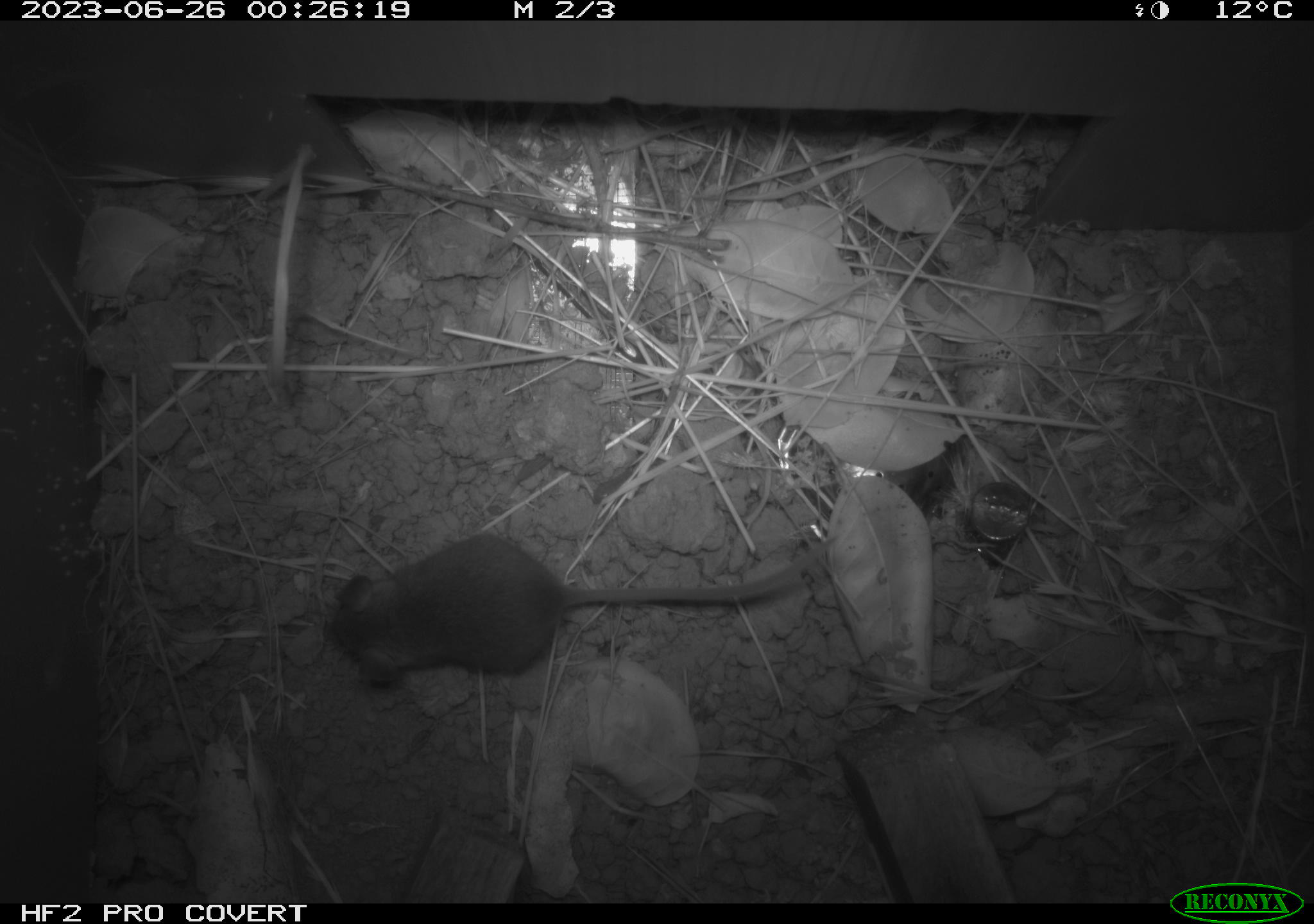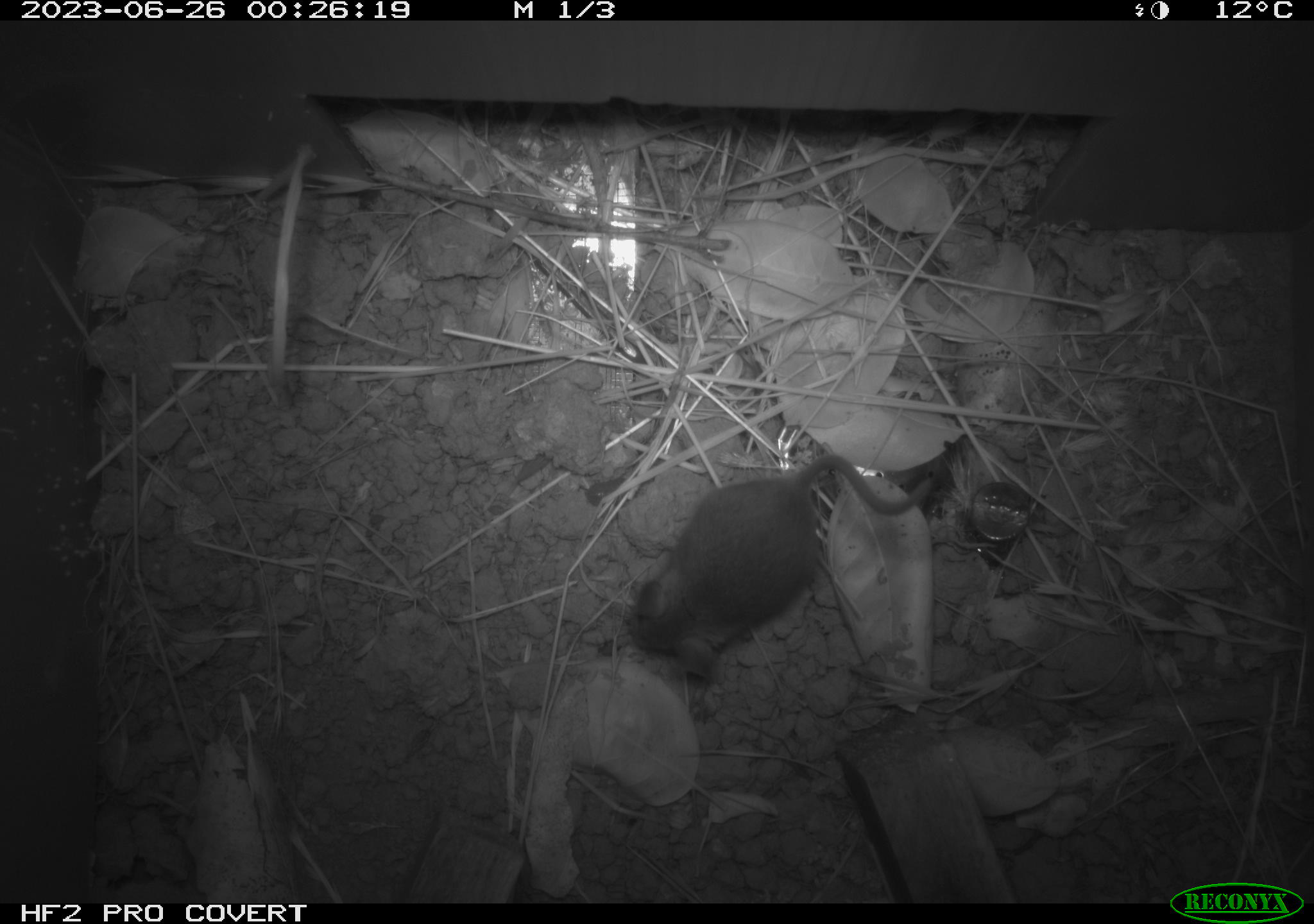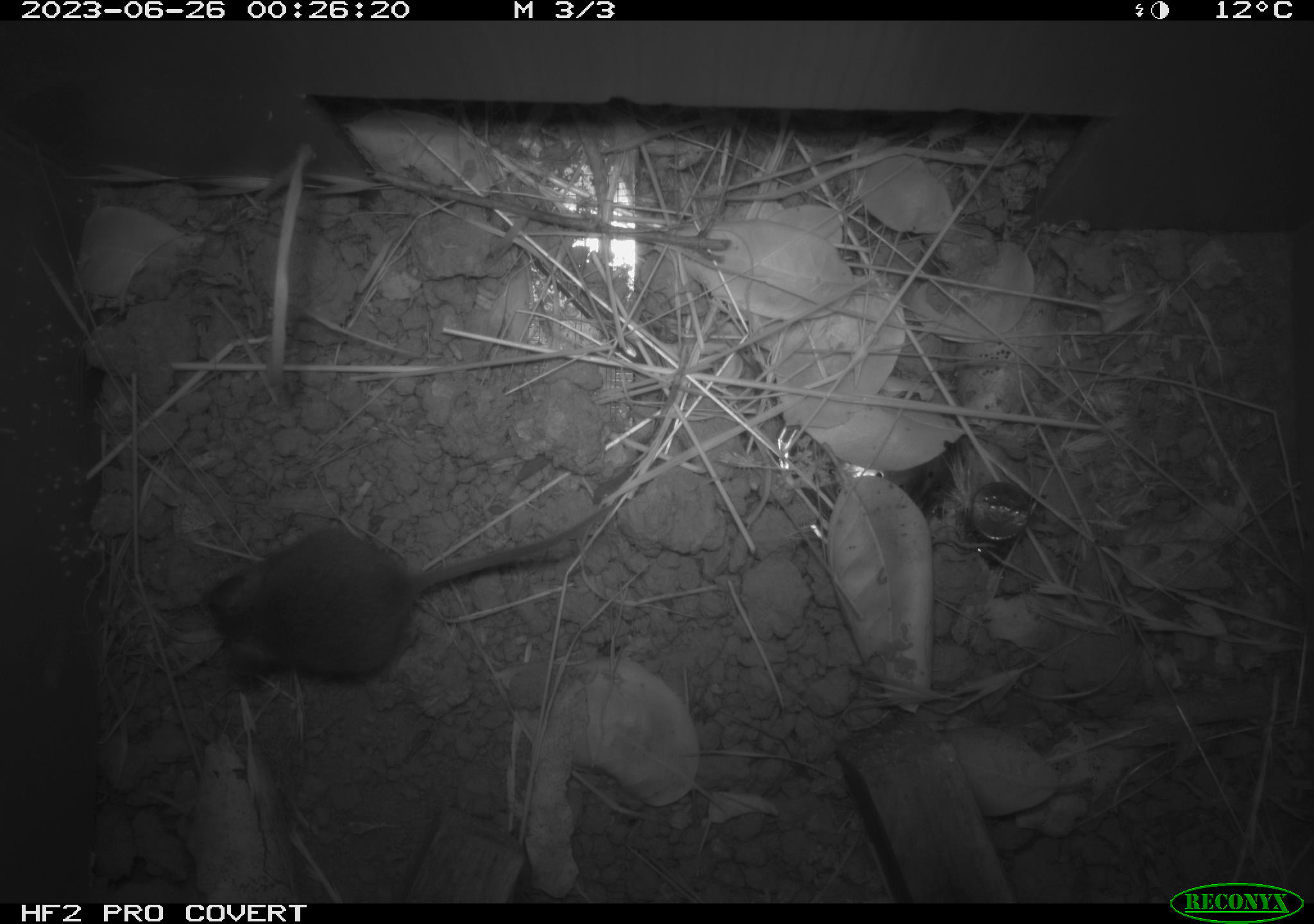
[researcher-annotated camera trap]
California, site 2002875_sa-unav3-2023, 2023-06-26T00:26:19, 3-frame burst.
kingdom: Animalia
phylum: Chordata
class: Mammalia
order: Rodentia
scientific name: Rodentia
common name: mouse species